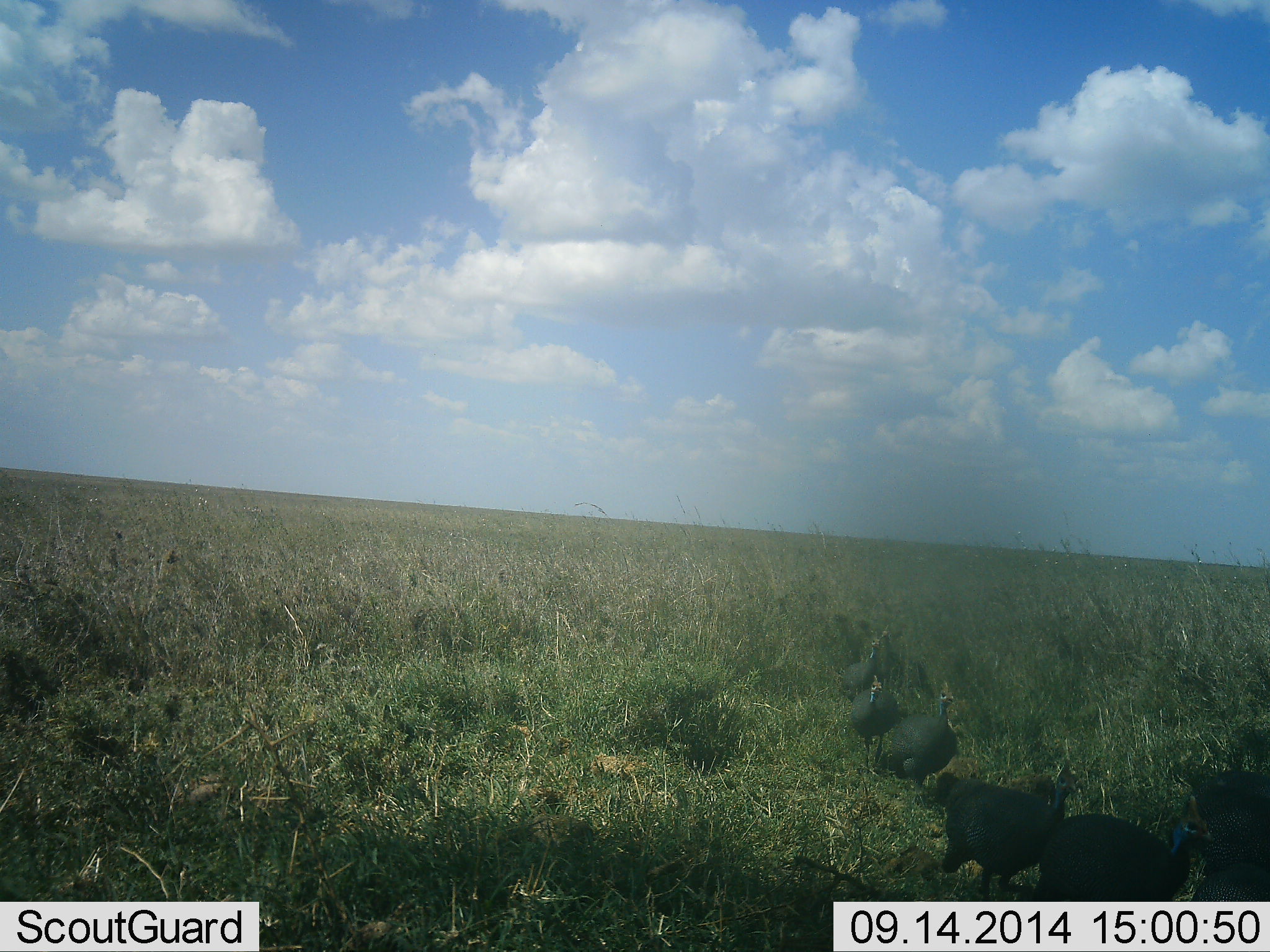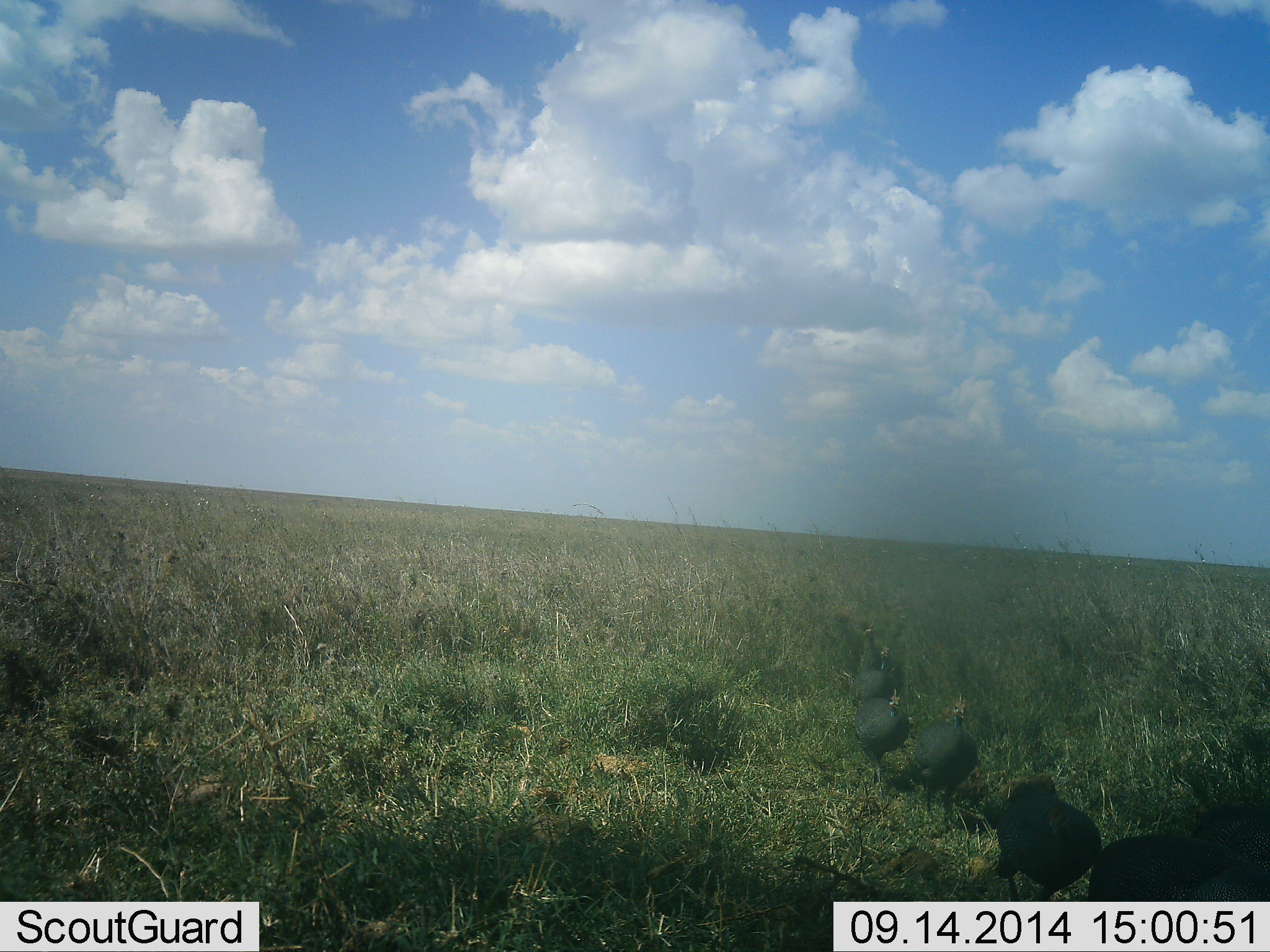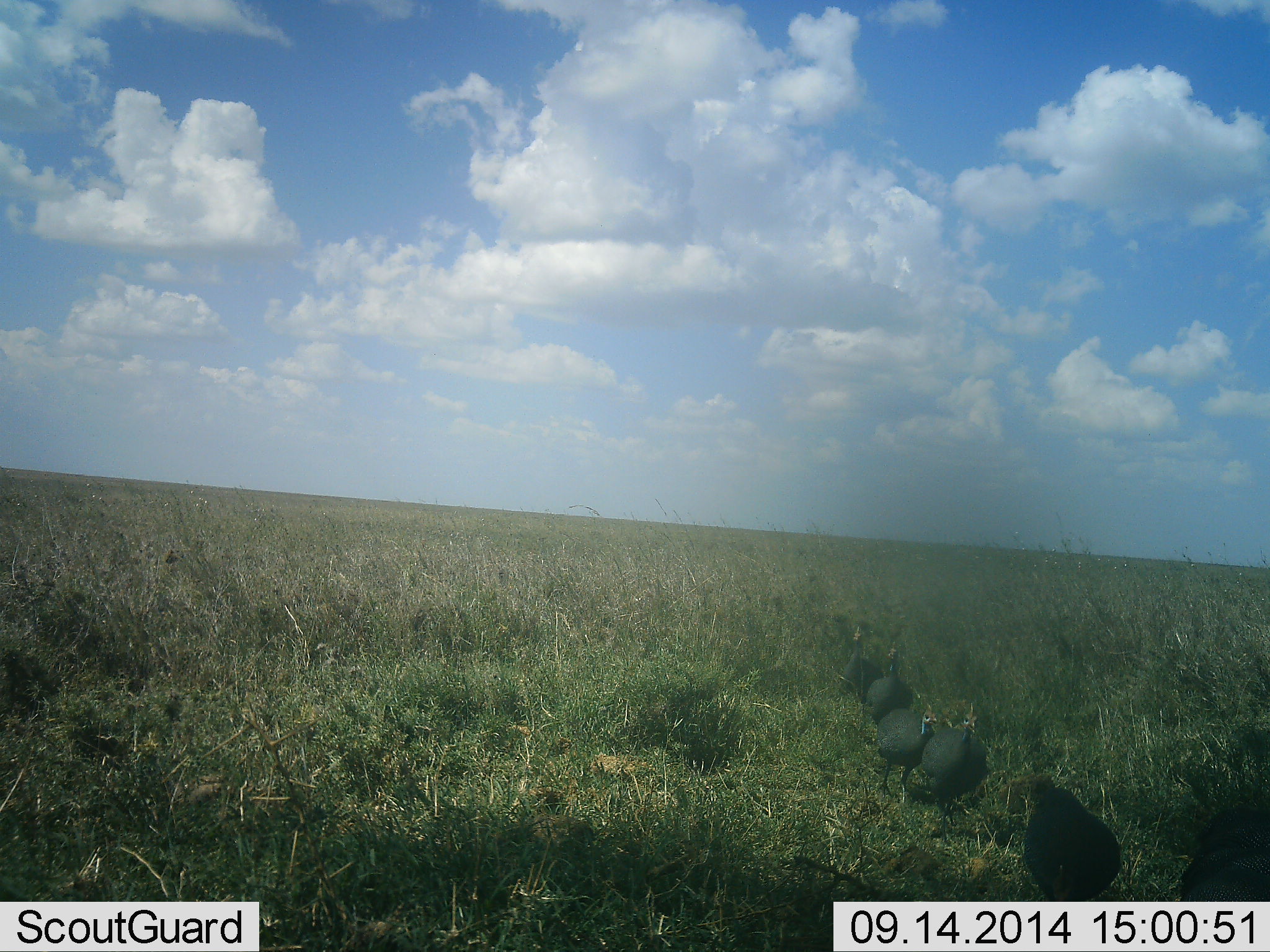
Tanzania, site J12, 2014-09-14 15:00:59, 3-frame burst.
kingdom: Animalia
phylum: Chordata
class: Aves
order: Galliformes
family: Numididae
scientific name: Numididae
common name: guinea fowl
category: guineafowl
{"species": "guineafowl (guinea fowl) (Numididae)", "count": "7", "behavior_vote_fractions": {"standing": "0%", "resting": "0%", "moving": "100%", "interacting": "0%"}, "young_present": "0%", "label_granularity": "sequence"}